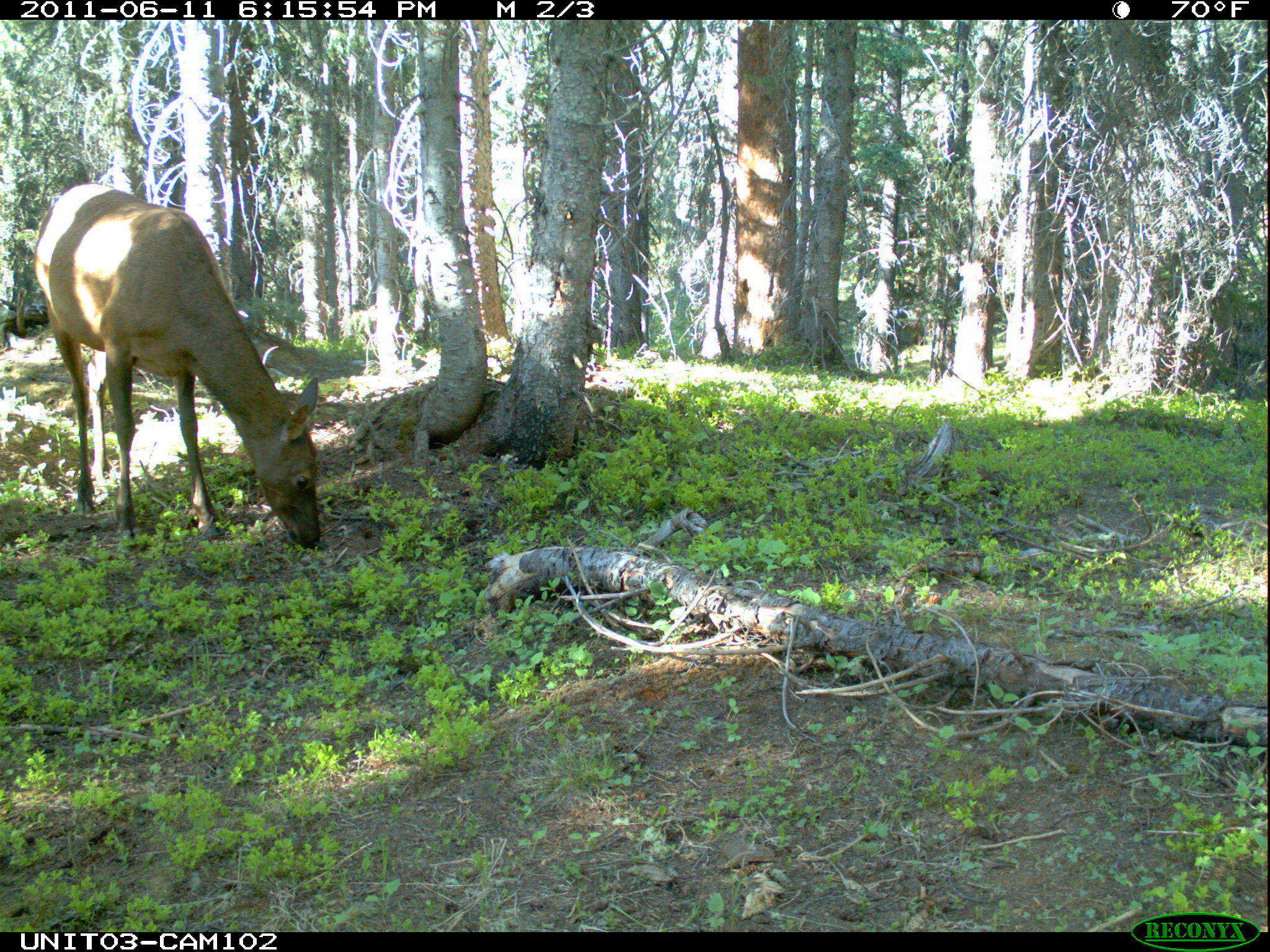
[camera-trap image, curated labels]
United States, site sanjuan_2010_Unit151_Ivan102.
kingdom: Animalia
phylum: Chordata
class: Mammalia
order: Artiodactyla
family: Cervidae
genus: Cervus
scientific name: Cervus elaphus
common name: red deer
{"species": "Cervus elaphus (red deer)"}